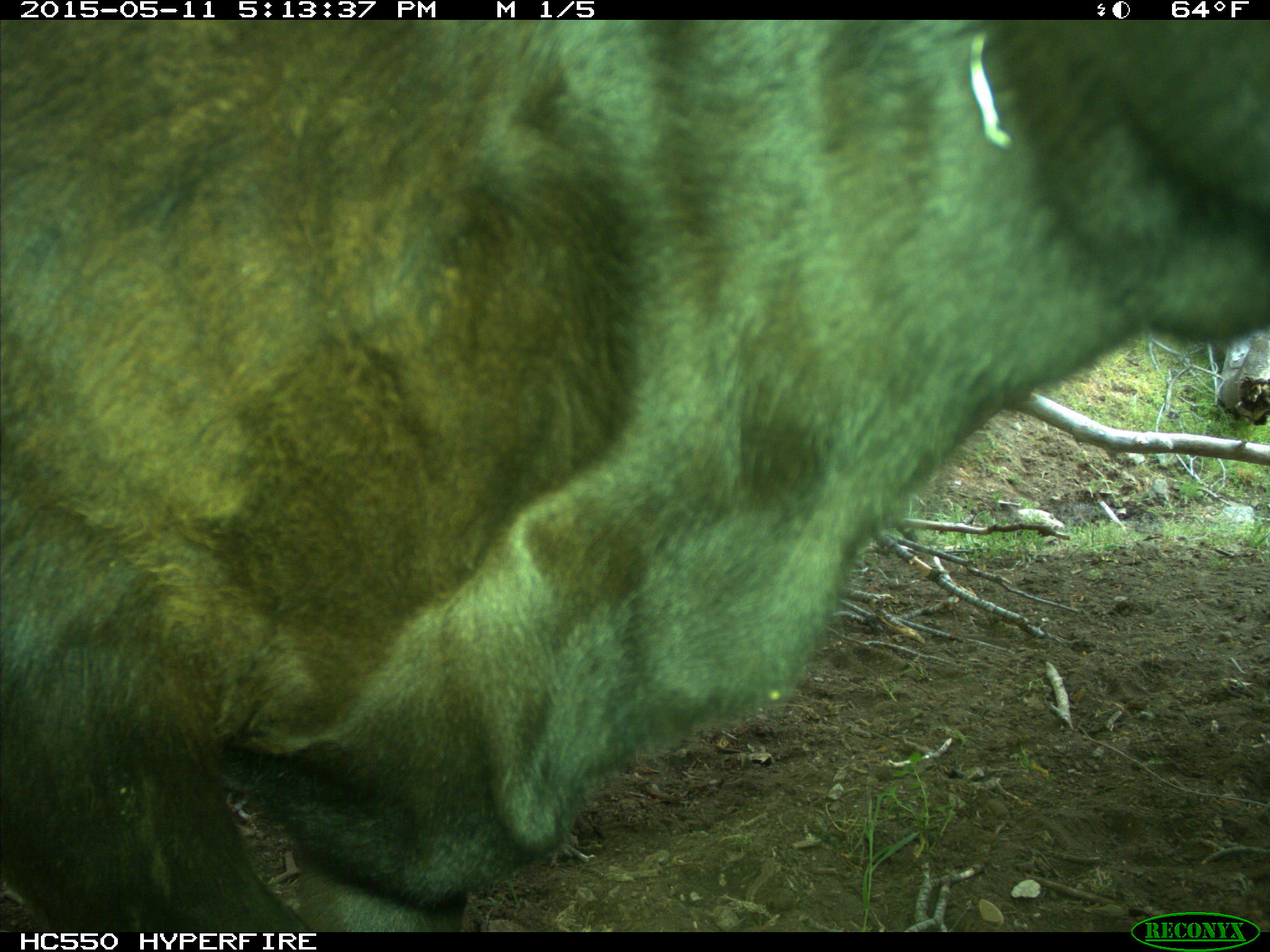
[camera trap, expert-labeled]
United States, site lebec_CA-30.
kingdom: Animalia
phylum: Chordata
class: Mammalia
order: Artiodactyla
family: Bovidae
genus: Bos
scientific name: Bos taurus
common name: domestic cow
Bos taurus (domestic cow).